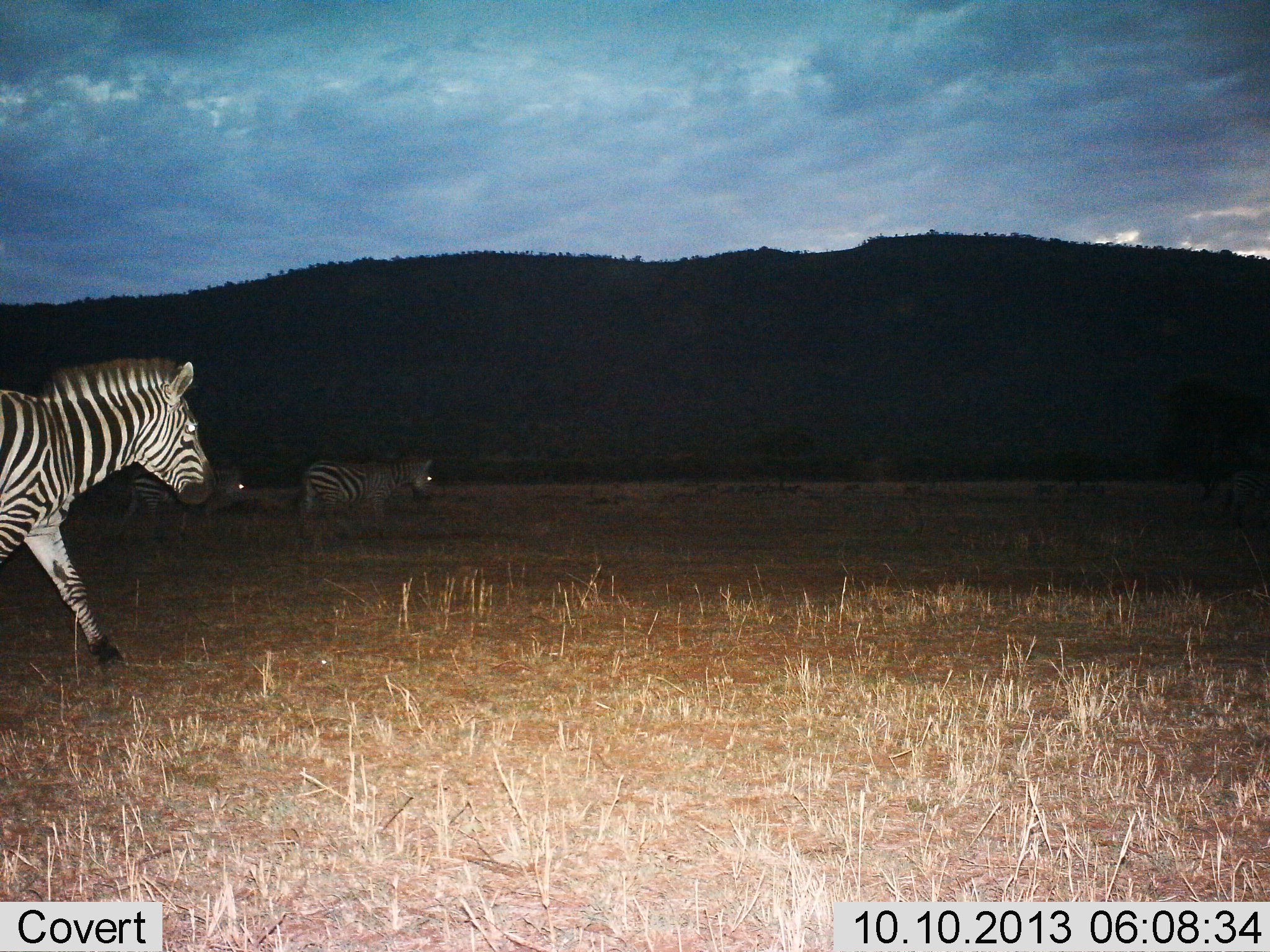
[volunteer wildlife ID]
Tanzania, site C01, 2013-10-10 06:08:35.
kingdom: Animalia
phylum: Chordata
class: Mammalia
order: Perissodactyla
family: Equidae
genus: Equus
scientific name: Equus quagga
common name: plains zebra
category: zebra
Zebra (plains zebra) (Equus quagga), count 3. Behavior (volunteer vote fractions): standing 30%, resting 10%, moving 100%, interacting 0%. Young present (vote fraction): 0%. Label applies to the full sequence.